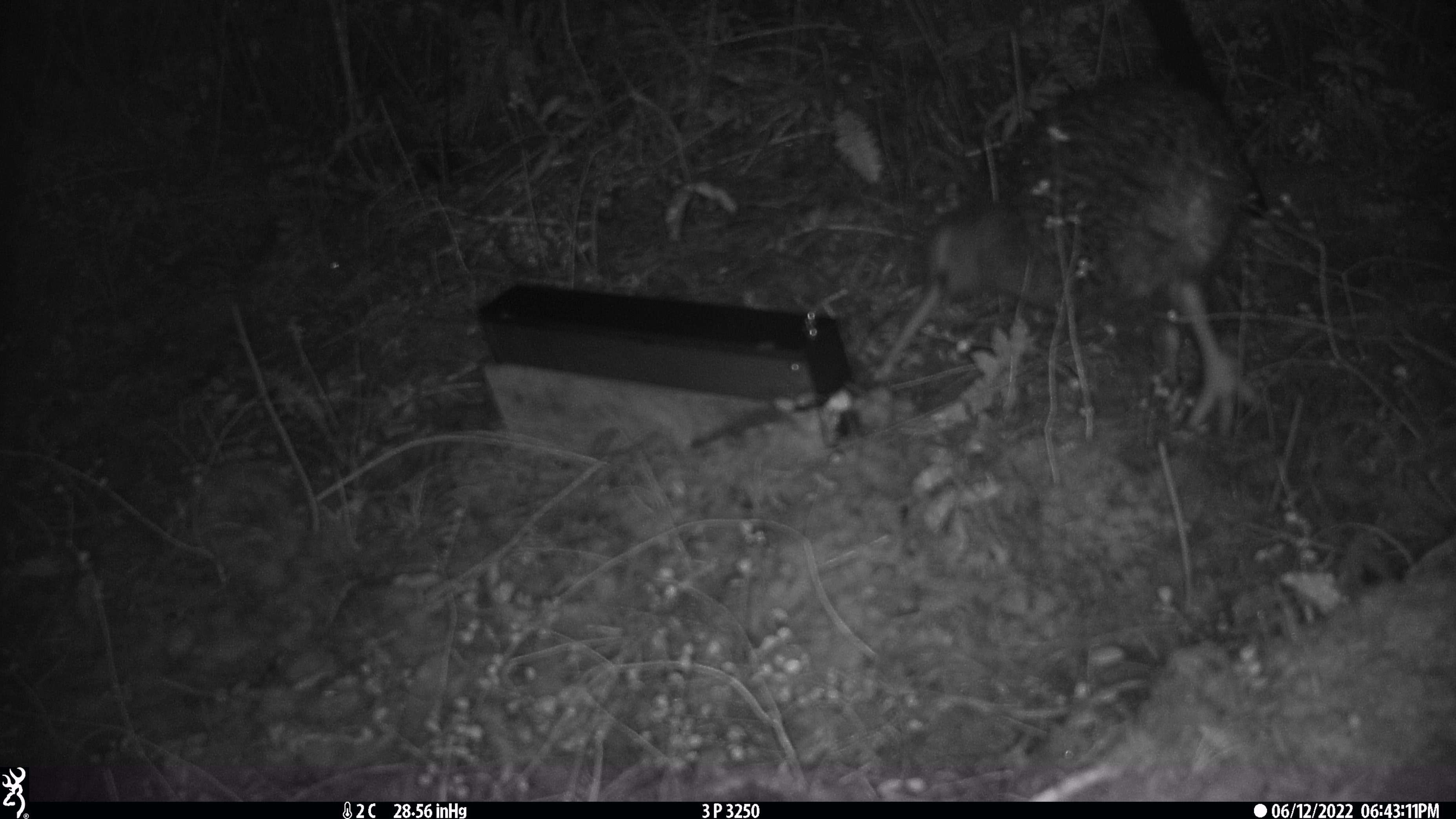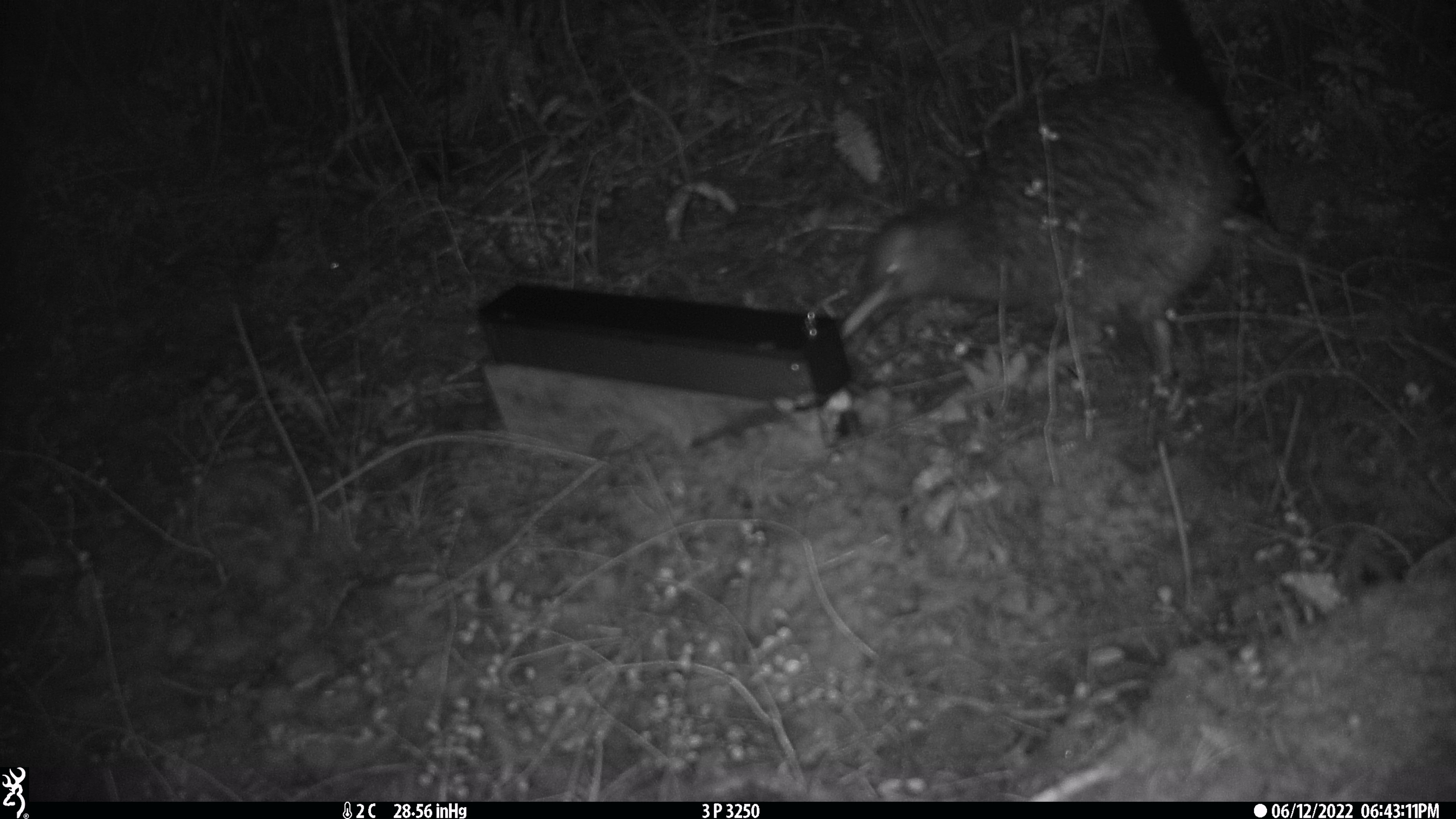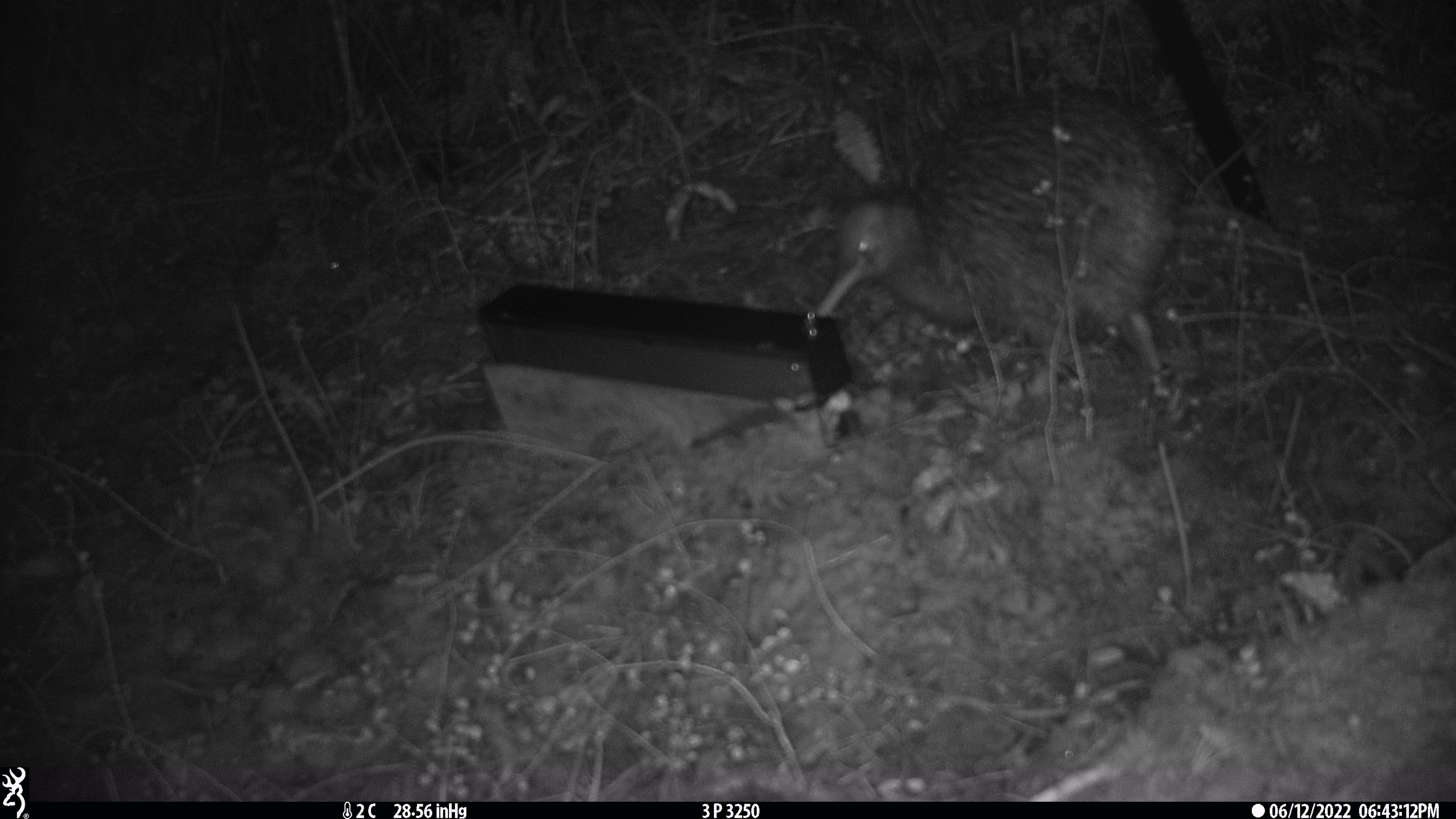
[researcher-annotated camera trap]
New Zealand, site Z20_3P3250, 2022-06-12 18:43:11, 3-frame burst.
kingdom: Animalia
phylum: Chordata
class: Aves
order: Apterygiformes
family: Apterygidae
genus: Apteryx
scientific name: Apteryx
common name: kiwi